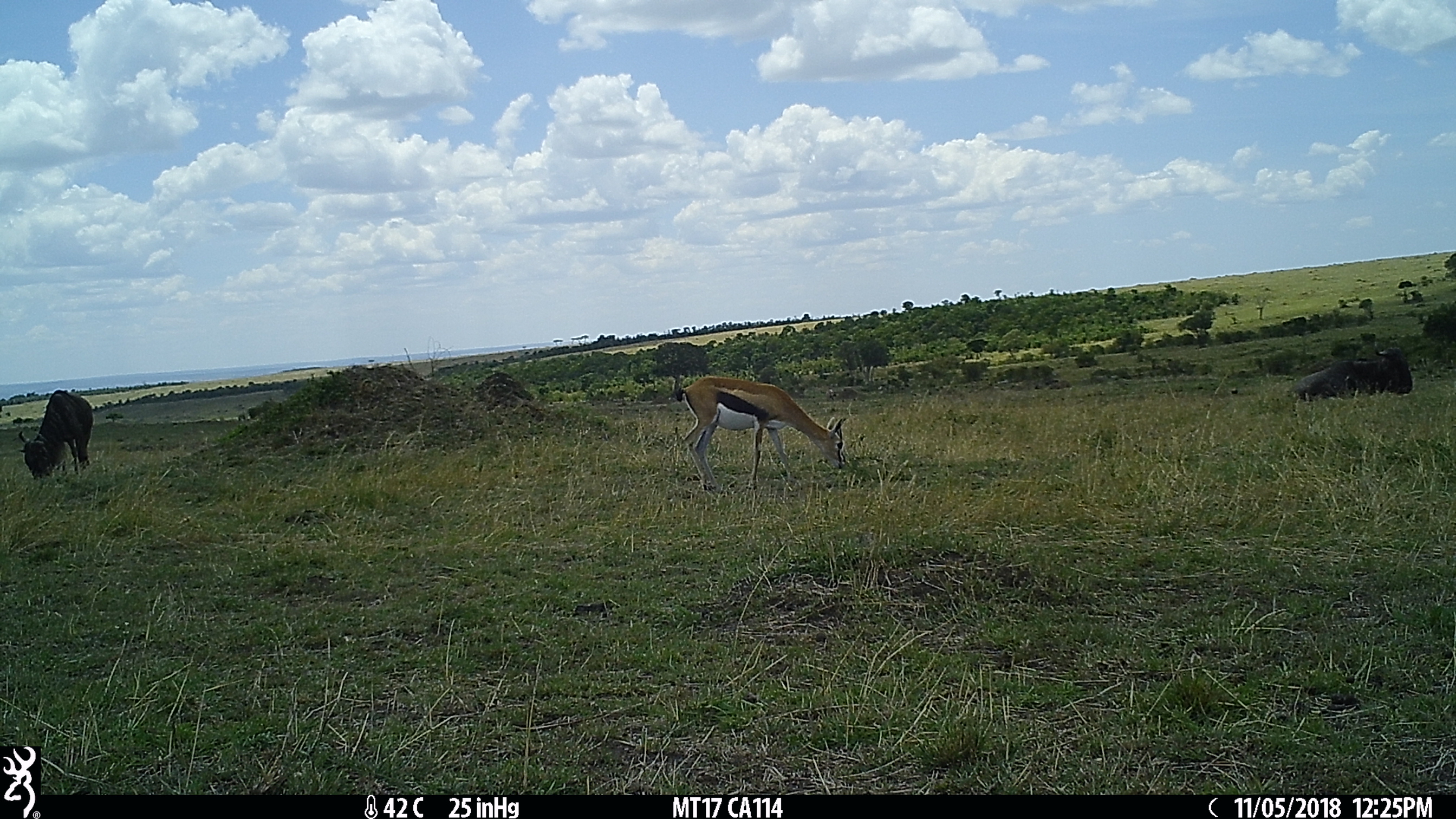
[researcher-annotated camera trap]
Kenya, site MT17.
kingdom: Animalia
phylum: Chordata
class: Mammalia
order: Artiodactyla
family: Bovidae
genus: Connochaetes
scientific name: Connochaetes taurinus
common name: blue wildebeest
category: wildebeest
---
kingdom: Animalia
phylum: Chordata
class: Mammalia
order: Artiodactyla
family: Bovidae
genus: Eudorcas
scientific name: Eudorcas thomsonii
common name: thomon's gazelle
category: gazelle thomsons